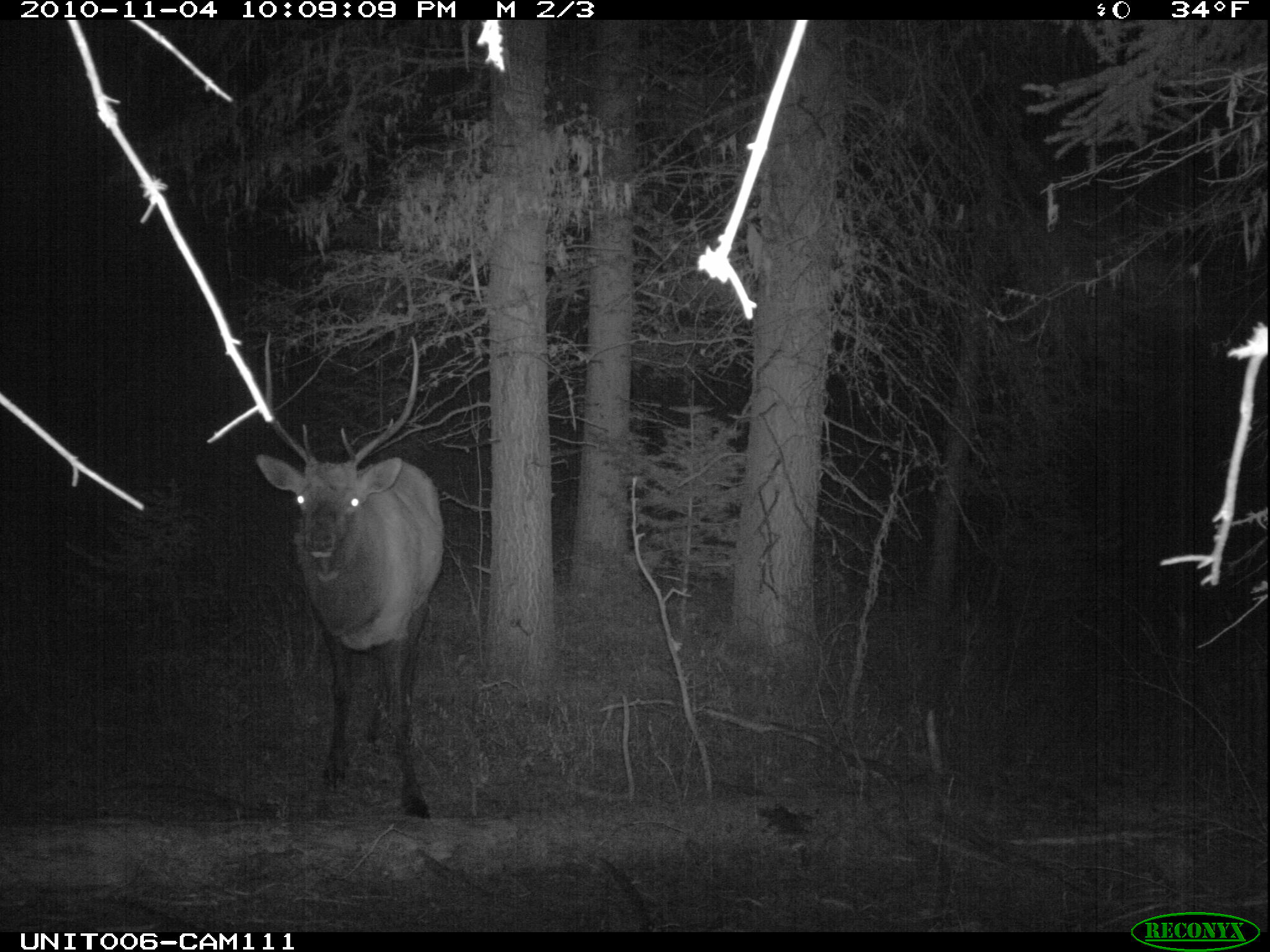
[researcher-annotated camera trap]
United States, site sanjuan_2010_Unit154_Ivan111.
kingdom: Animalia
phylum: Chordata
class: Mammalia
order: Artiodactyla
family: Cervidae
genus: Cervus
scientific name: Cervus elaphus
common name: red deer